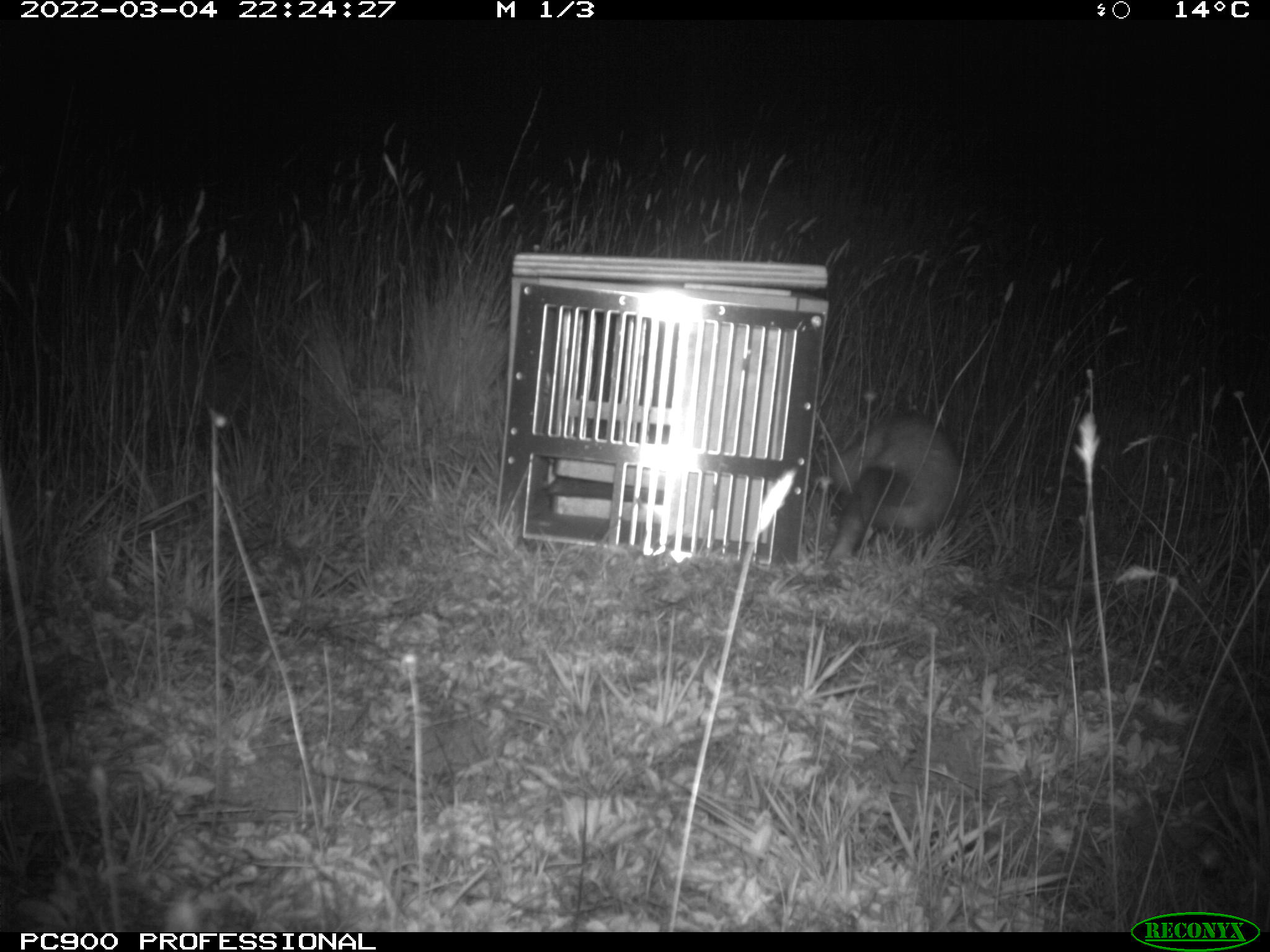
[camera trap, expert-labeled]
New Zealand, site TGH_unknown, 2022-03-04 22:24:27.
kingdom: Animalia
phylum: Chordata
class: Mammalia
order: Carnivora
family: Mustelidae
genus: Mustela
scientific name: Mustela furo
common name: ferret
Ferret (Mustela furo).